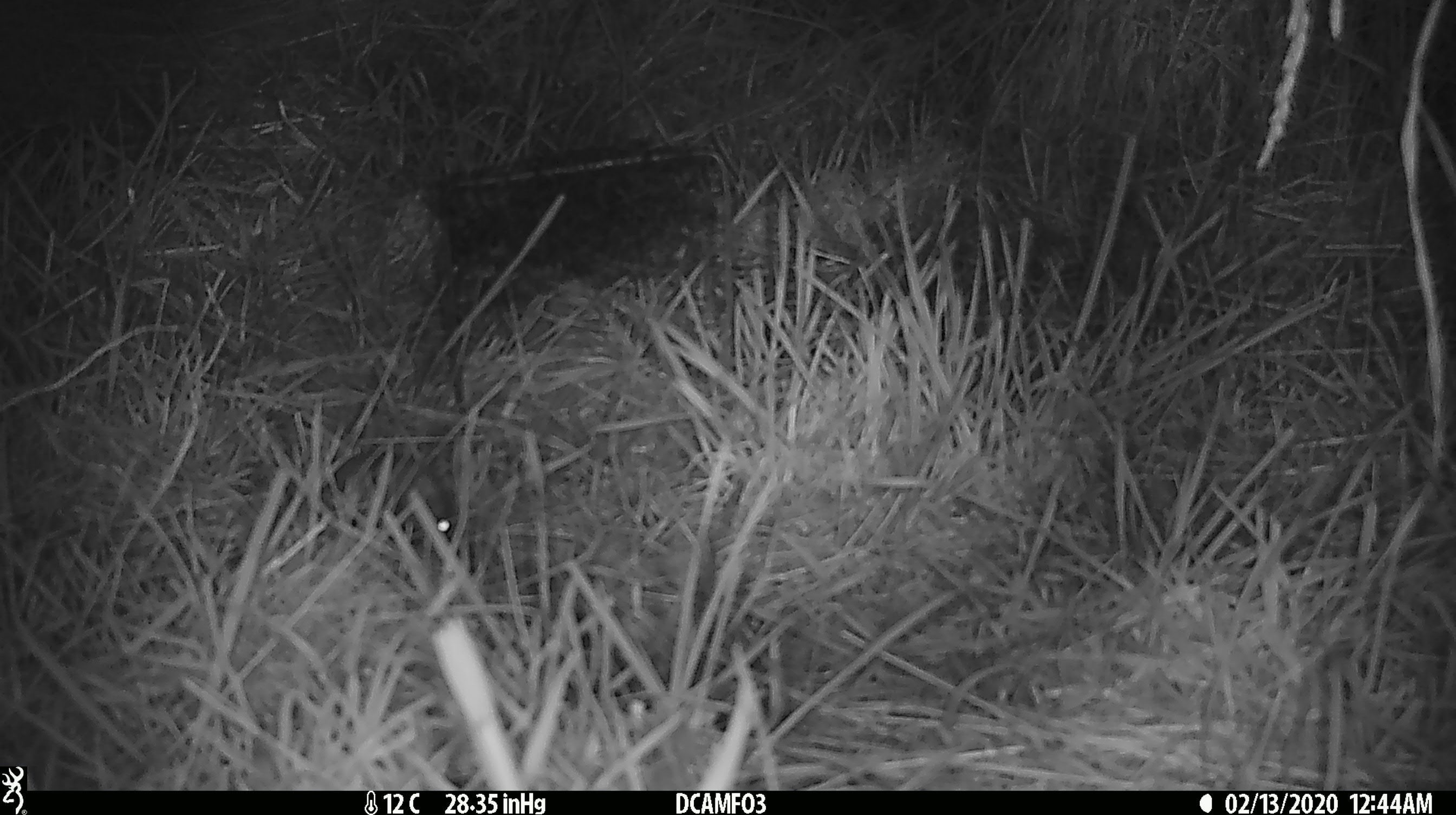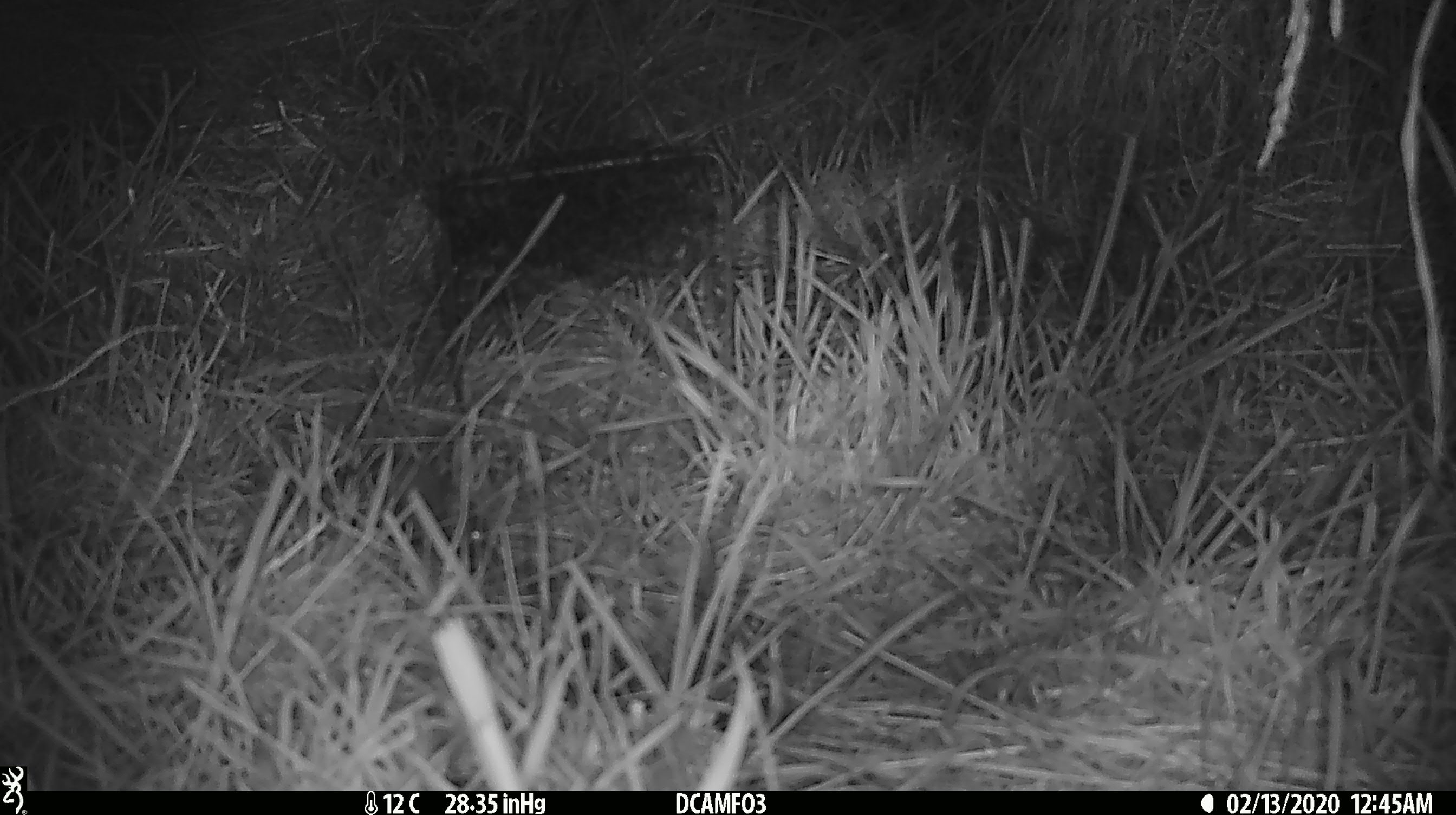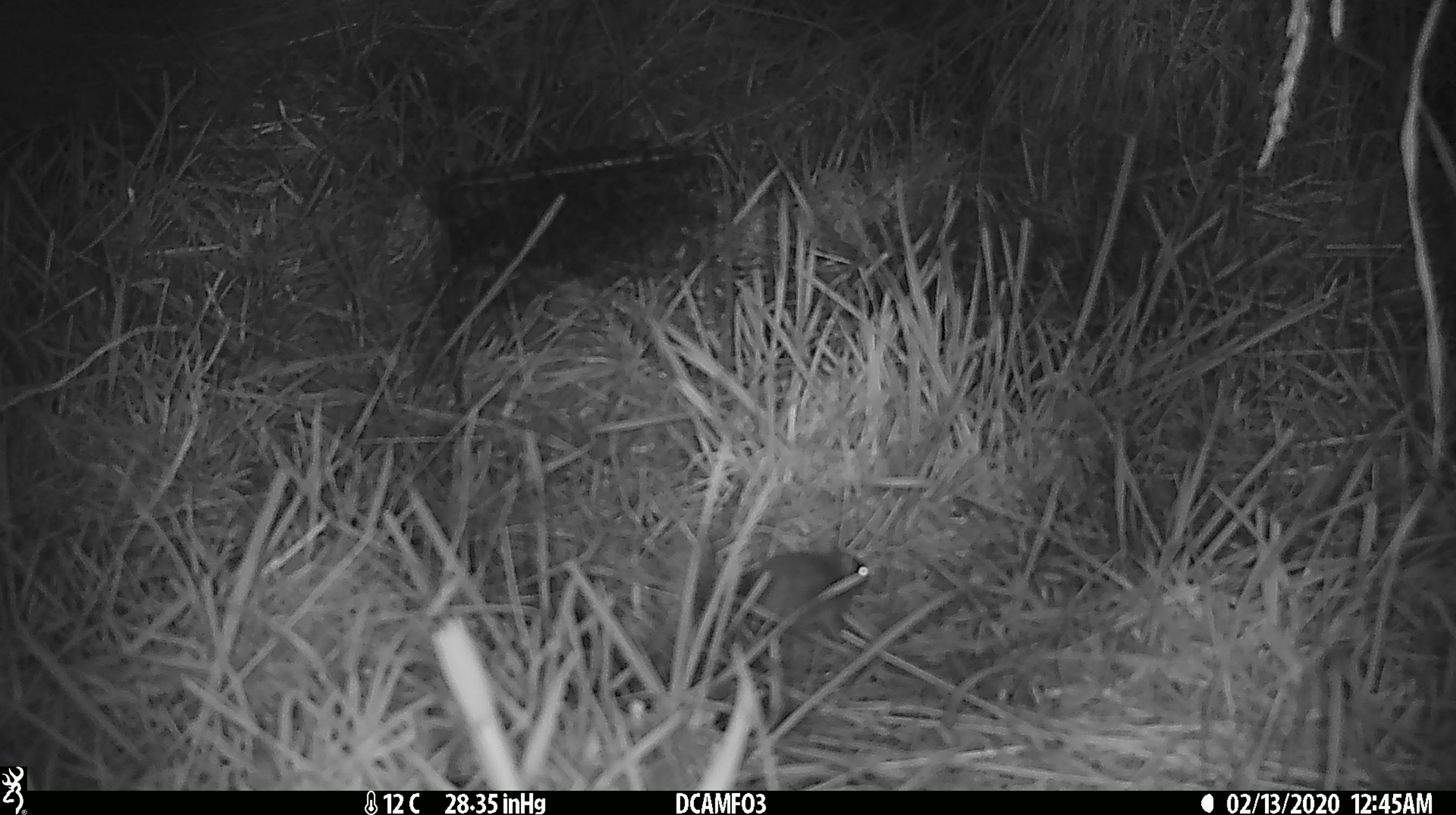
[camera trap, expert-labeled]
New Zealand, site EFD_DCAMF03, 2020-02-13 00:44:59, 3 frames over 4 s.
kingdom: Animalia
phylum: Chordata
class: Mammalia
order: Rodentia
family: Muridae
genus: Mus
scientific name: Mus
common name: mouse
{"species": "mouse (Mus)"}